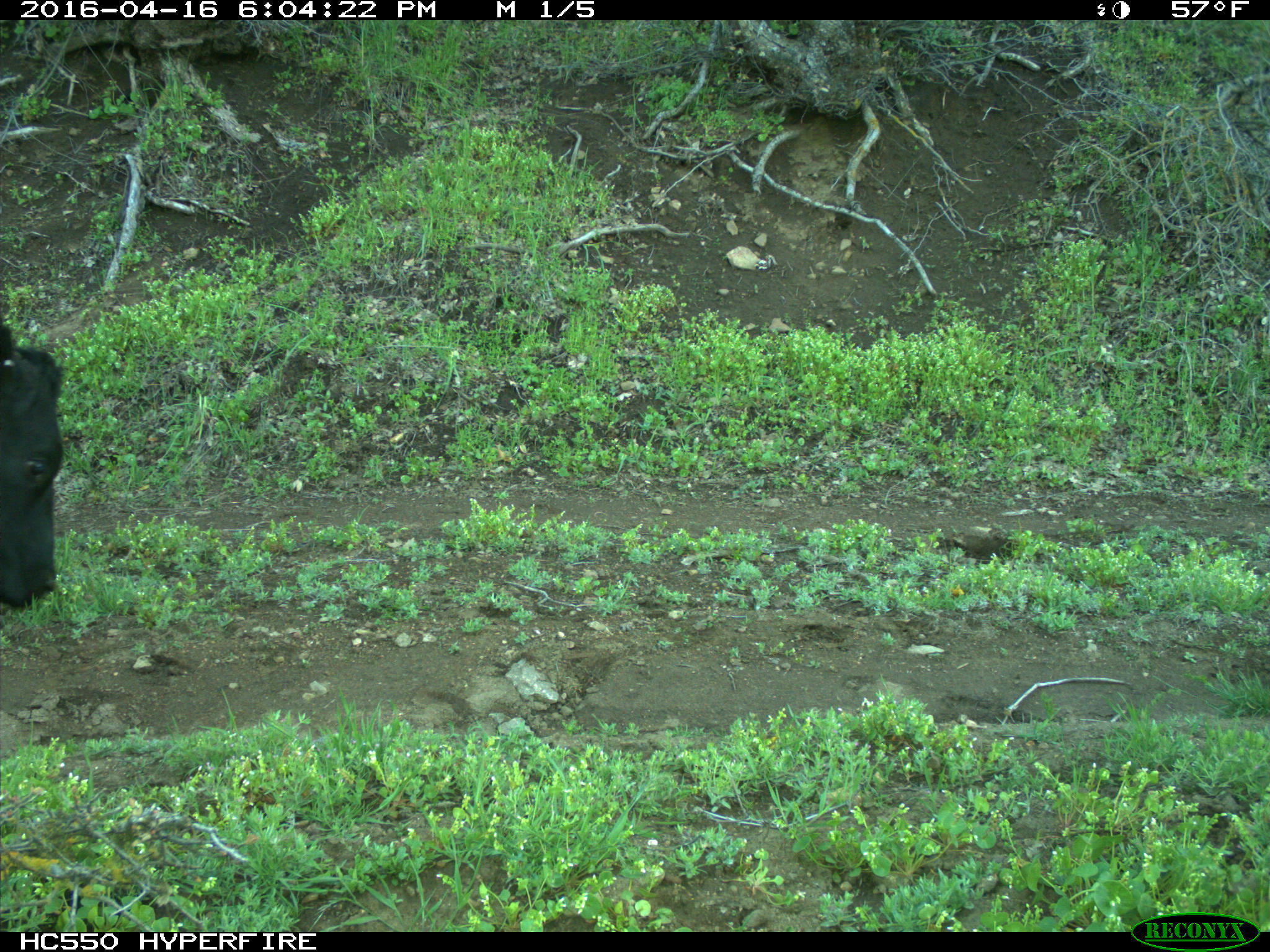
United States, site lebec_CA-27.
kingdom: Animalia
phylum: Chordata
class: Mammalia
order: Artiodactyla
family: Bovidae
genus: Bos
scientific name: Bos taurus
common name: domestic cow